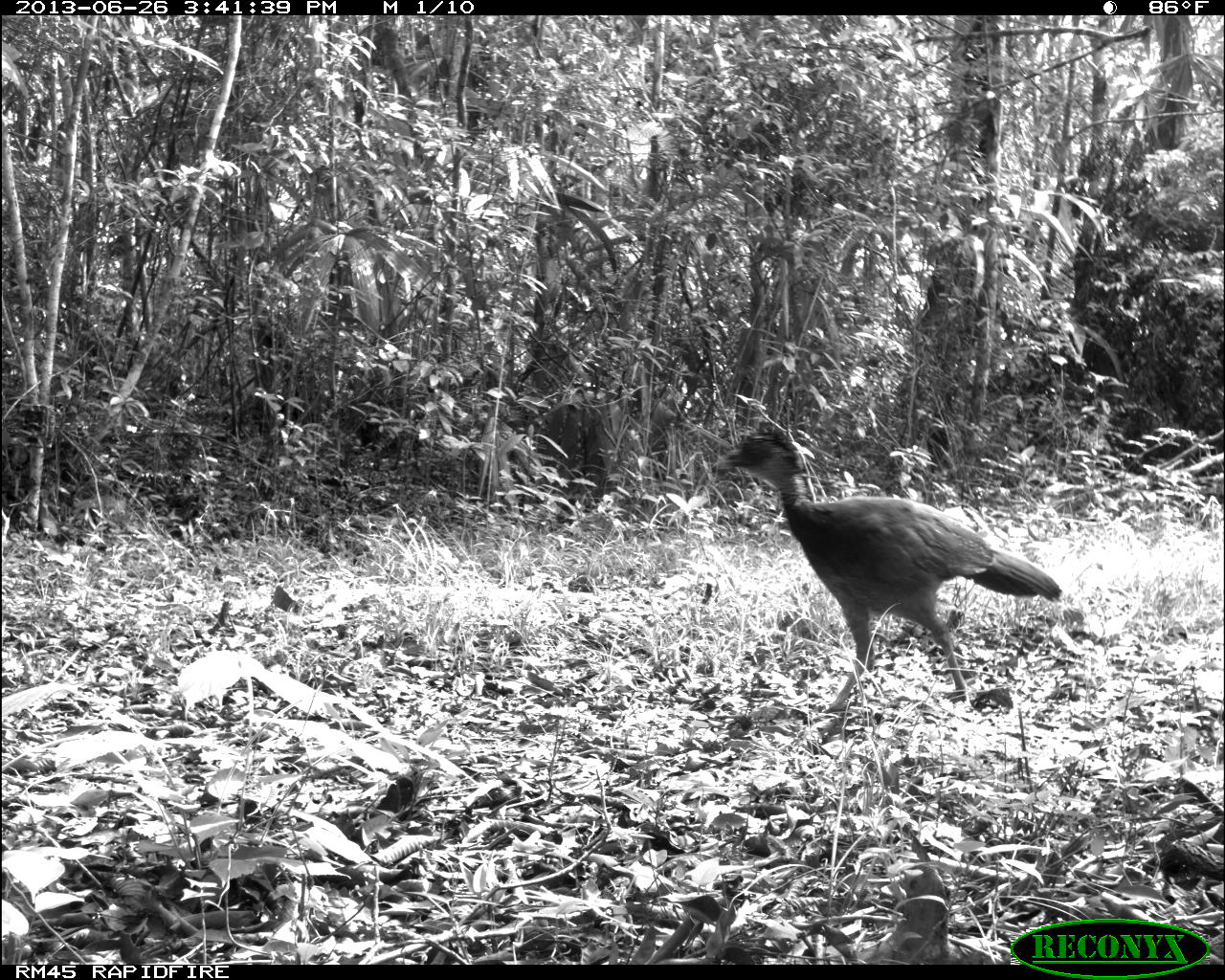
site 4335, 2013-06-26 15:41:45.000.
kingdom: Animalia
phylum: Chordata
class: Aves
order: Galliformes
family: Cracidae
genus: Crax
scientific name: Crax rubra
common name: great curassow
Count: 1.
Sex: female.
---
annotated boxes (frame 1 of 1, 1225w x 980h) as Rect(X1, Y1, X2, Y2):
crax rubra: Rect(710, 419, 1063, 712)